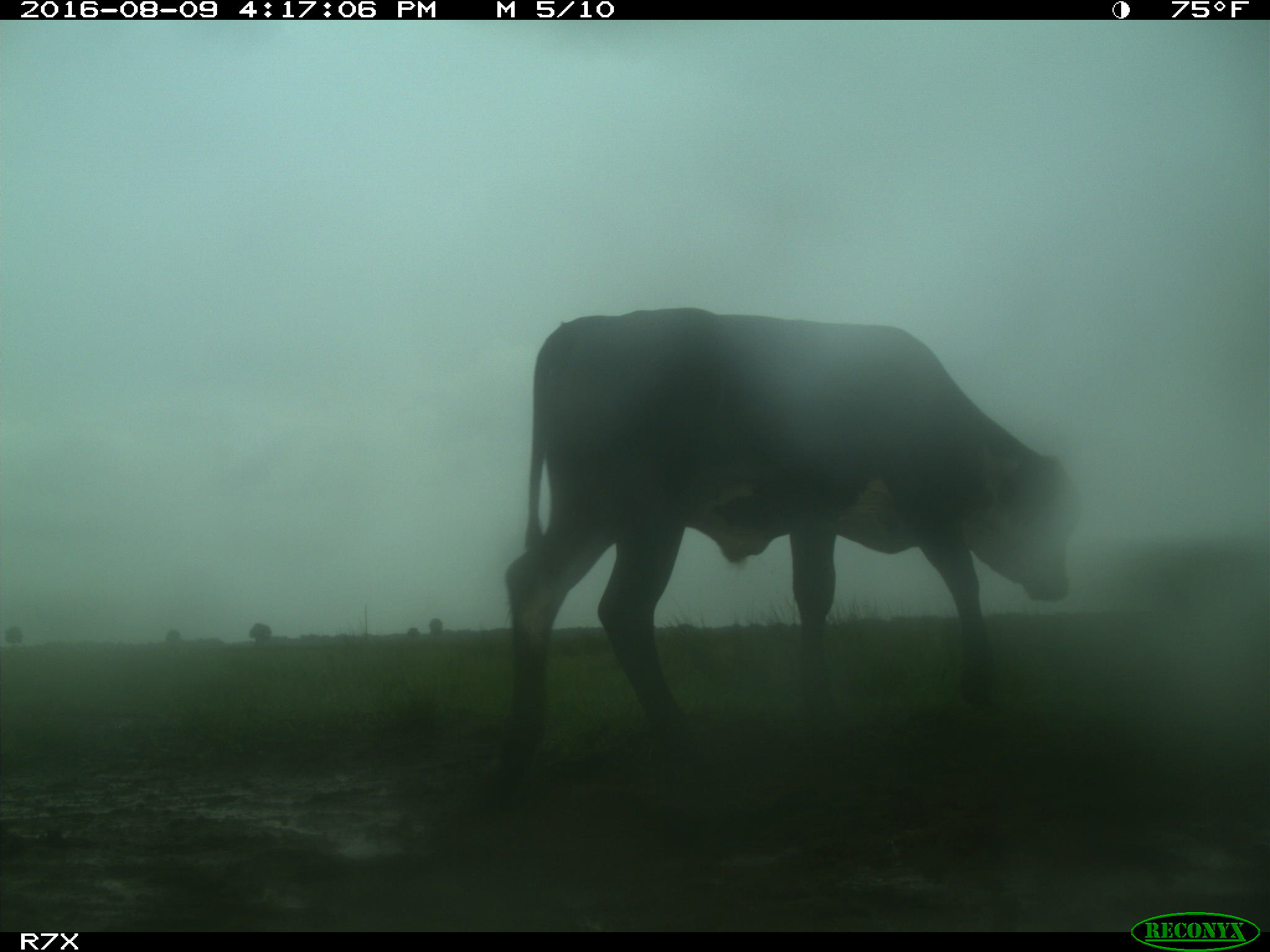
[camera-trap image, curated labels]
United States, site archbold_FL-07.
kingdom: Animalia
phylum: Chordata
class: Mammalia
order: Artiodactyla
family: Bovidae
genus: Bos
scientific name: Bos taurus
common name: domestic cow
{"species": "Bos taurus (domestic cow)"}